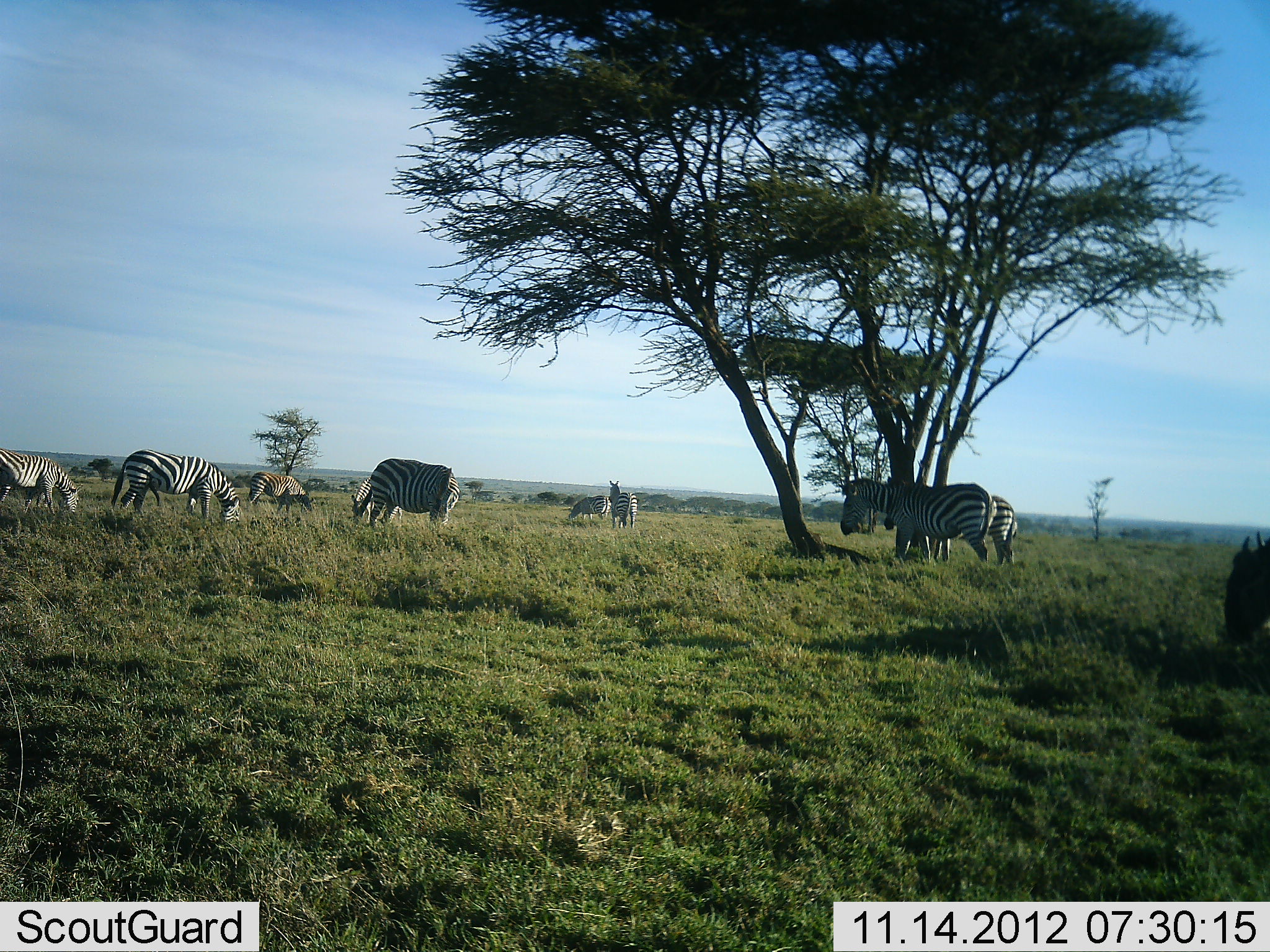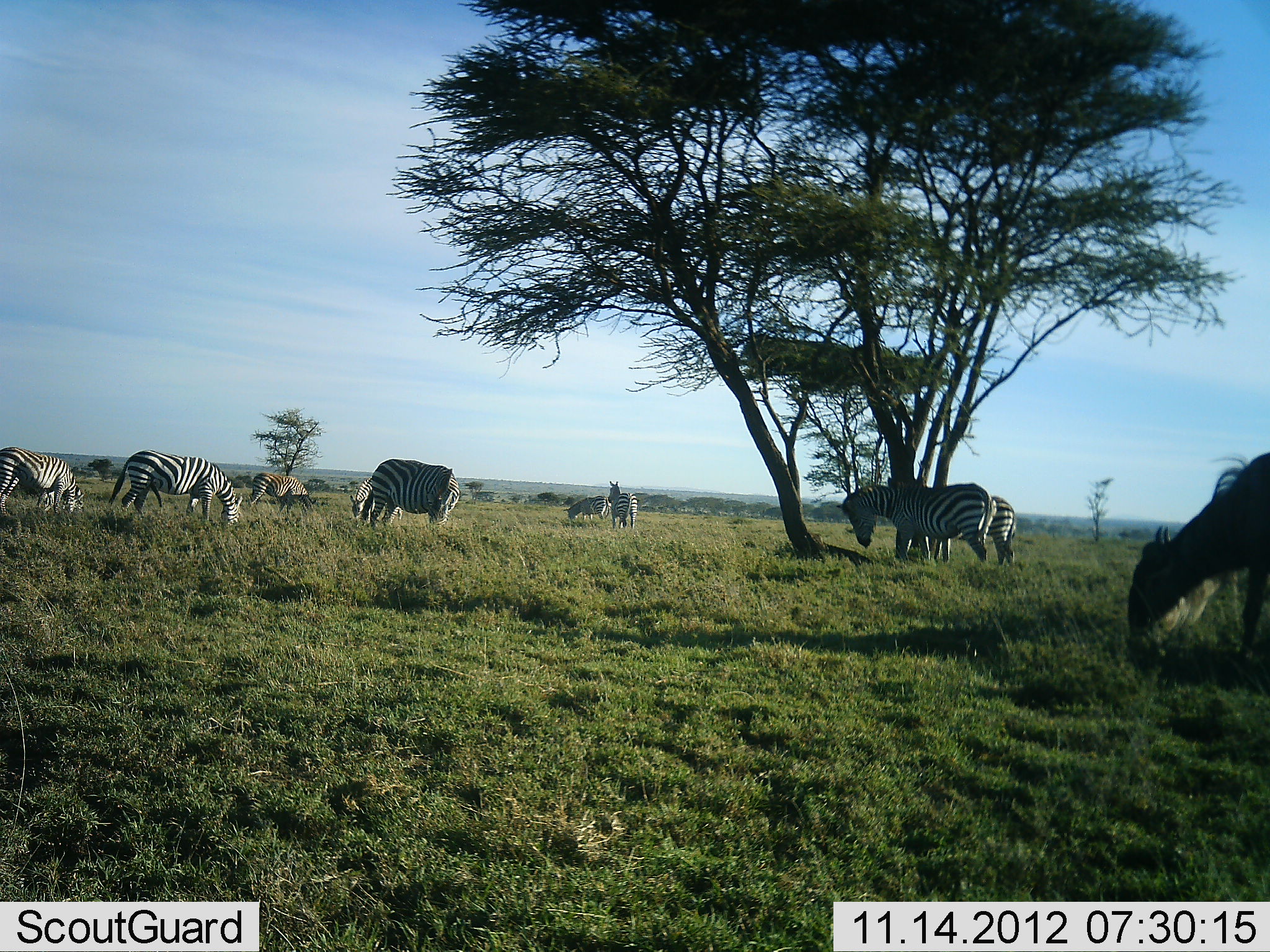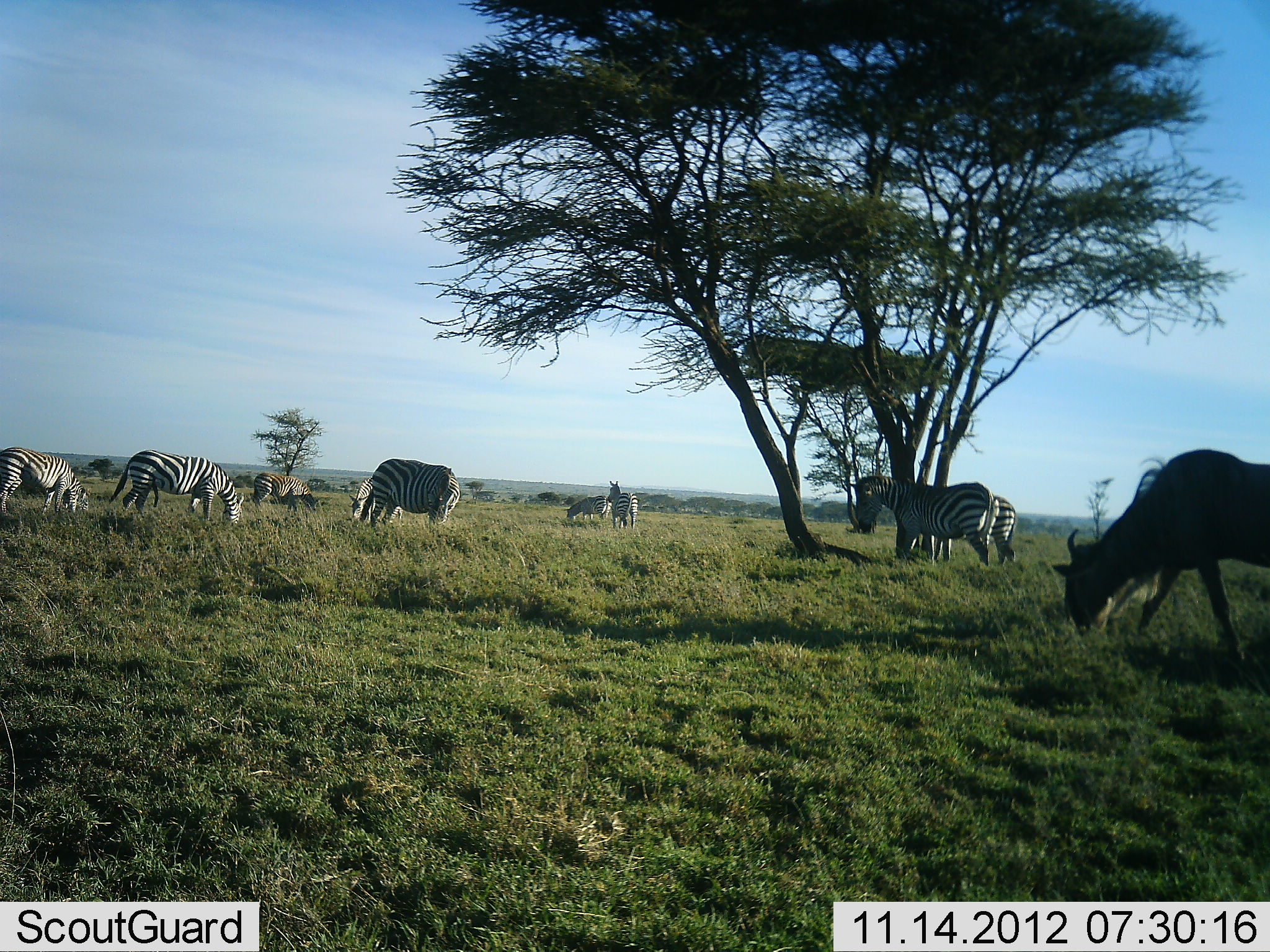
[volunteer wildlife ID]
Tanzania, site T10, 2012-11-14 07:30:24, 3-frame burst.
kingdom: Animalia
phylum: Chordata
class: Mammalia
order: Artiodactyla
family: Bovidae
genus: Connochaetes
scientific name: Connochaetes taurinus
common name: blue wildebeest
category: wildebeest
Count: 1.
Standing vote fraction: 10%.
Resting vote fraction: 0%.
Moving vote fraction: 40%.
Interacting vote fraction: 0%.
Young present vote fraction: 0%.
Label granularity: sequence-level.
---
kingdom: Animalia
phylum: Chordata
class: Mammalia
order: Perissodactyla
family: Equidae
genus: Equus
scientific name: Equus quagga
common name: plains zebra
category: zebra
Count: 9.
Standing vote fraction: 54%.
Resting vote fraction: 0%.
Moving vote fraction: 15%.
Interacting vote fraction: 0%.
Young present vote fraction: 0%.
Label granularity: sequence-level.